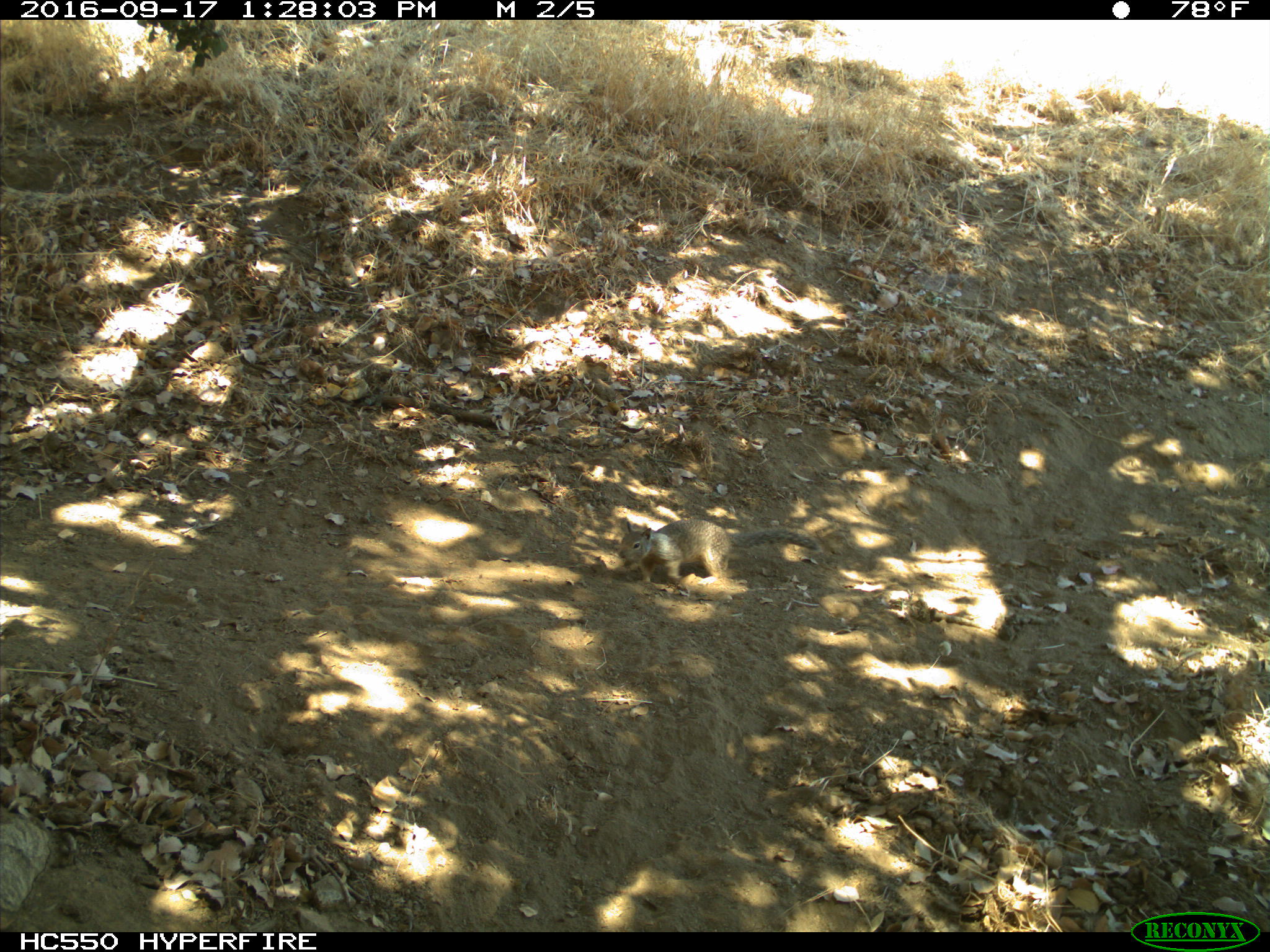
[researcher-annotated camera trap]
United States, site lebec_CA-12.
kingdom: Animalia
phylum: Chordata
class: Mammalia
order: Rodentia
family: Sciuridae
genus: Otospermophilus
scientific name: Otospermophilus beecheyi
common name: california ground squirrel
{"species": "Otospermophilus beecheyi (california ground squirrel)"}